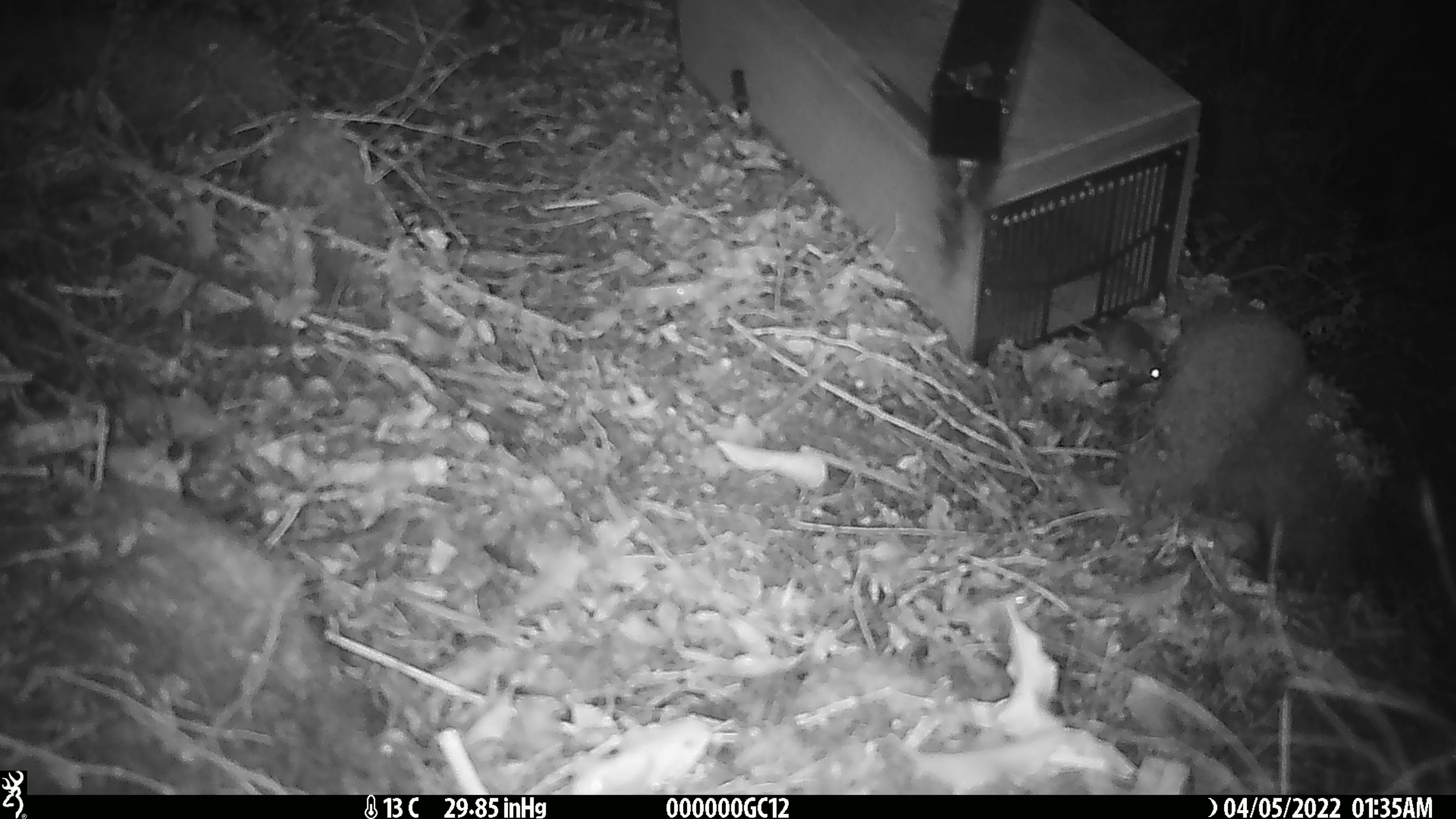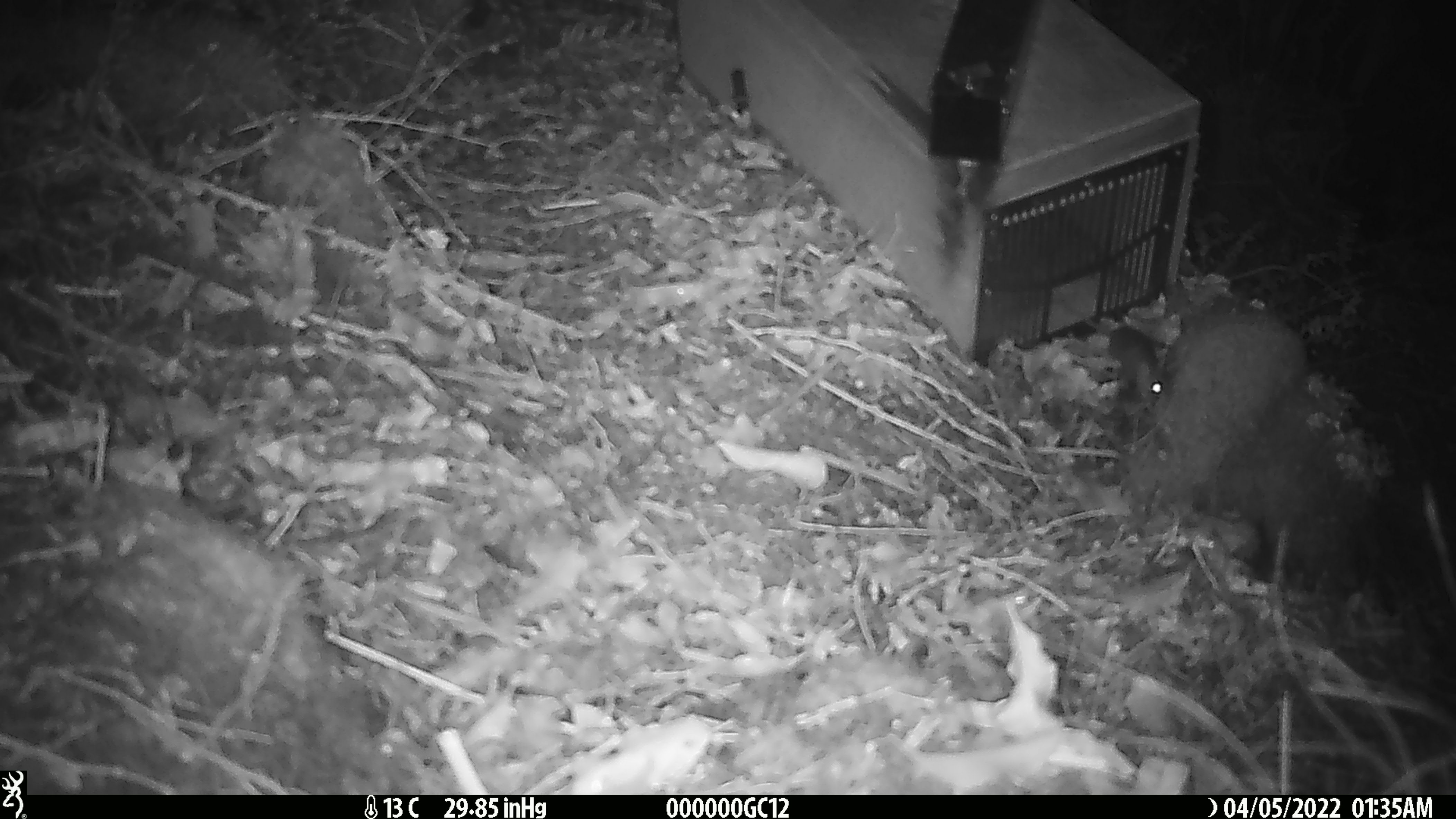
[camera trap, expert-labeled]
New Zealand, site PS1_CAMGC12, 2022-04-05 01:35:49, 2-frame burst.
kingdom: Animalia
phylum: Chordata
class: Mammalia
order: Rodentia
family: Muridae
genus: Mus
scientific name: Mus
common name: mouse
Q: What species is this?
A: Mouse (Mus).